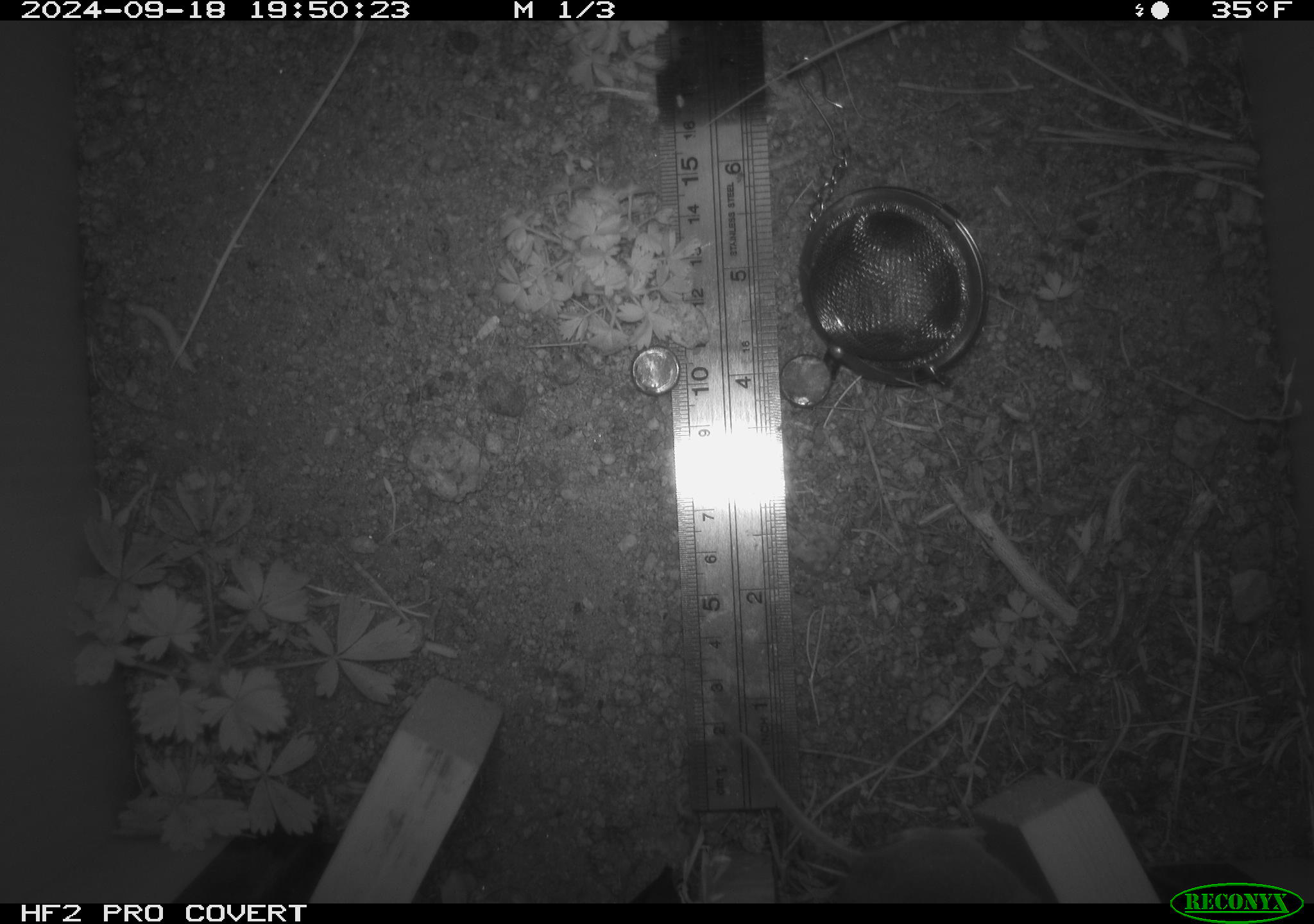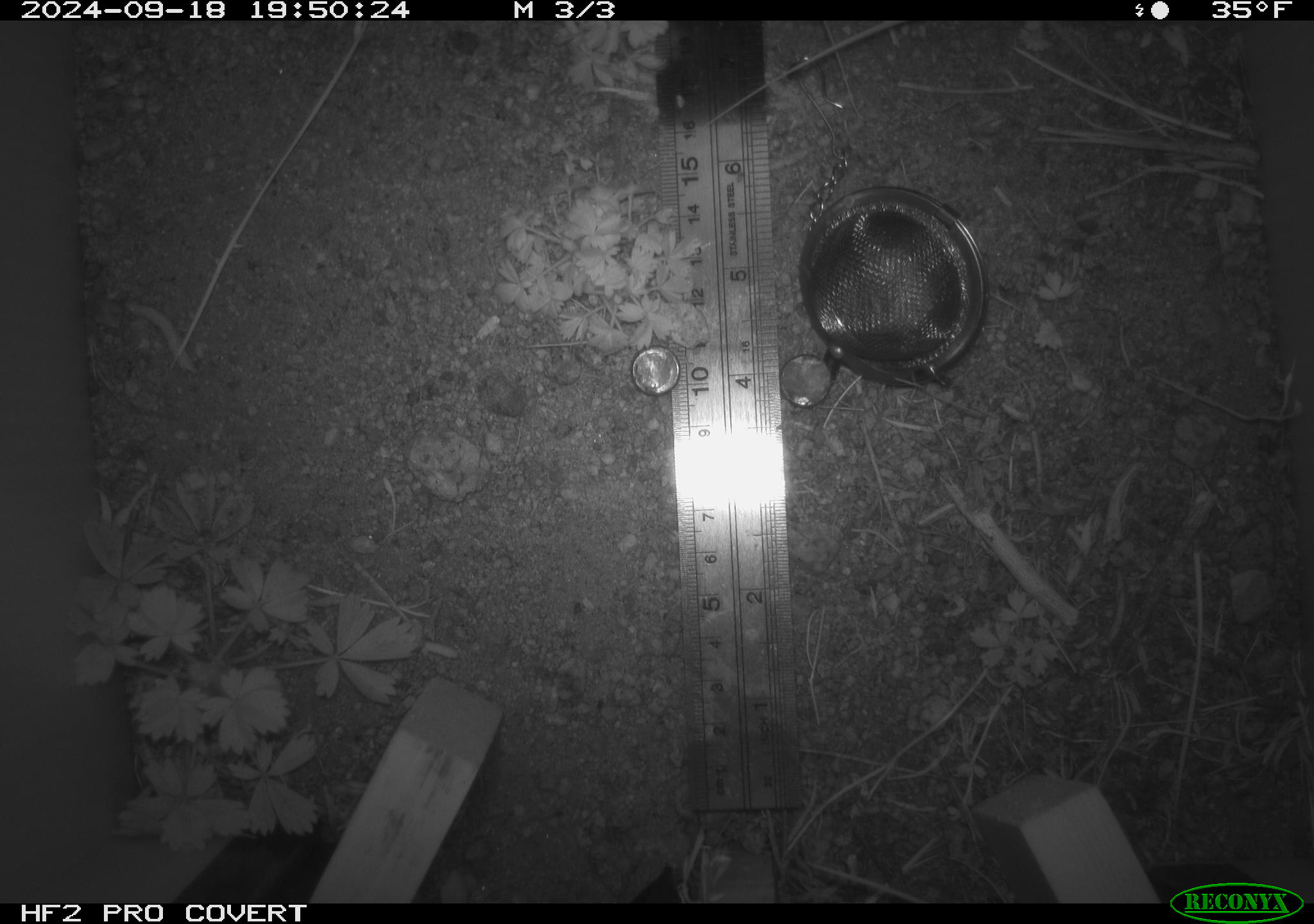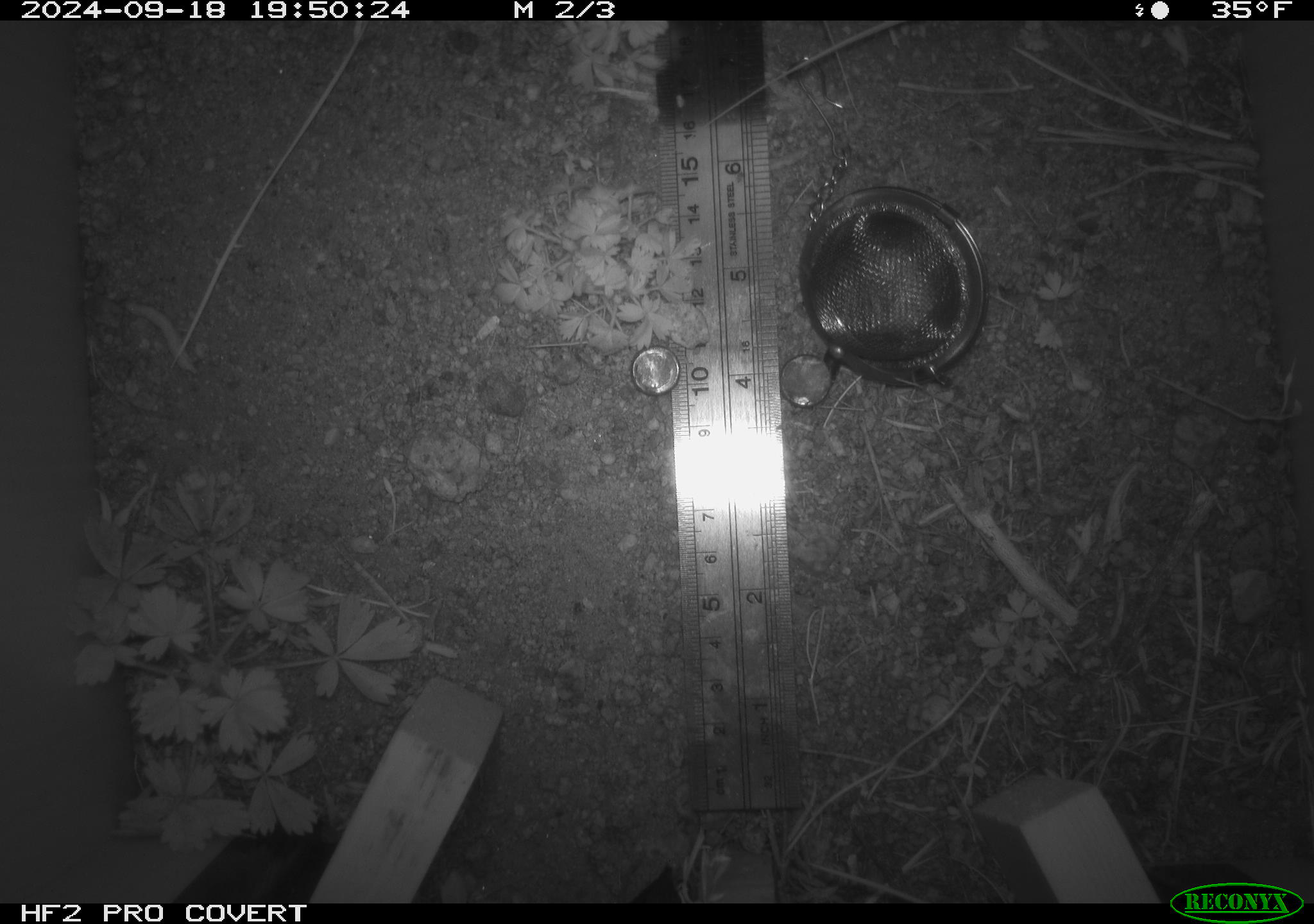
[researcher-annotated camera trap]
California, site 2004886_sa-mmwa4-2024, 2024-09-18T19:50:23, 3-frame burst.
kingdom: Animalia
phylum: Chordata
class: Mammalia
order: Rodentia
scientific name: Rodentia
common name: mouse species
Mouse species (Rodentia).